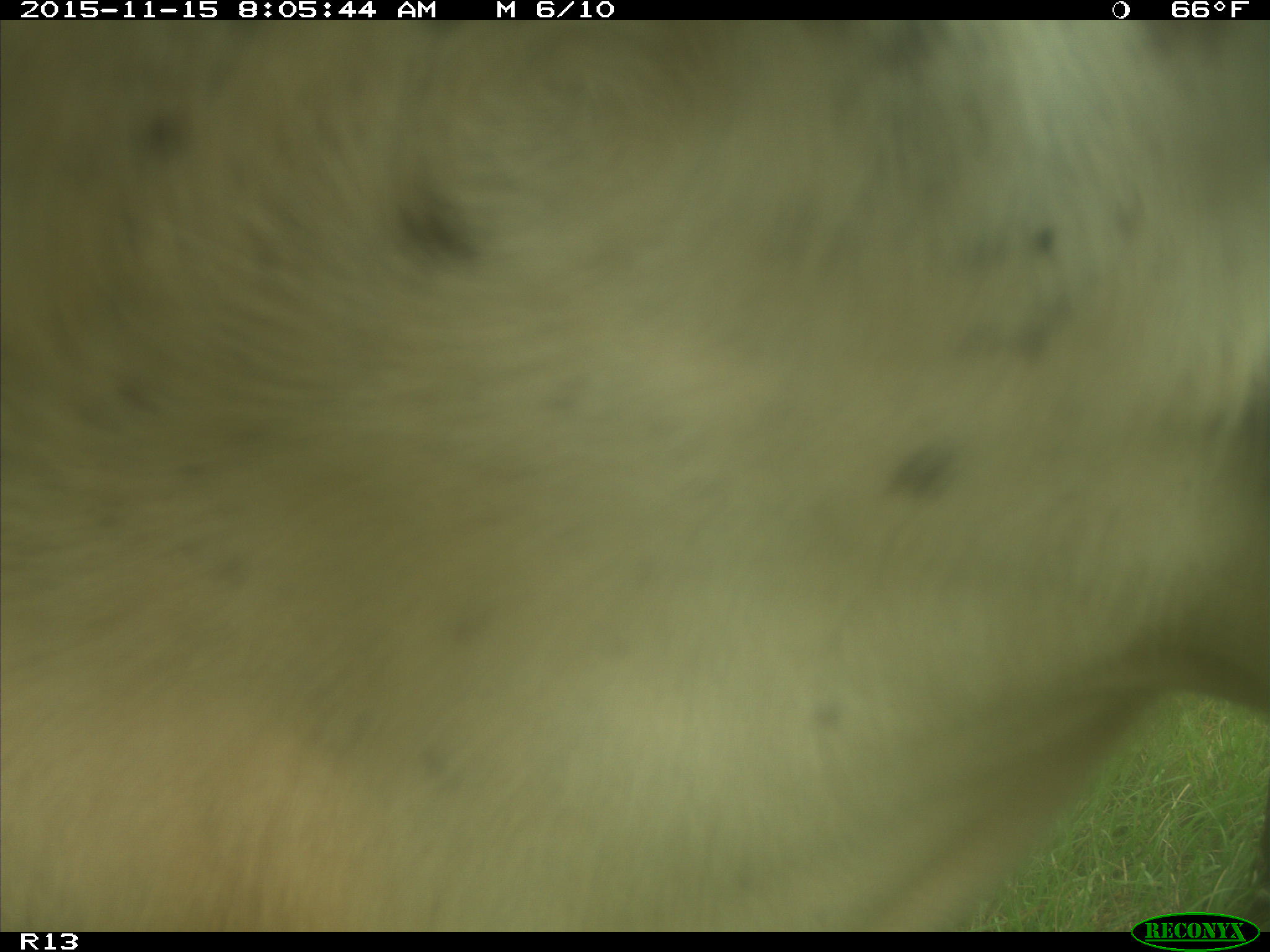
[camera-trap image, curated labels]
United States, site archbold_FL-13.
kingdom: Animalia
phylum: Chordata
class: Mammalia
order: Artiodactyla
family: Bovidae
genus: Bos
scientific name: Bos taurus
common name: domestic cow